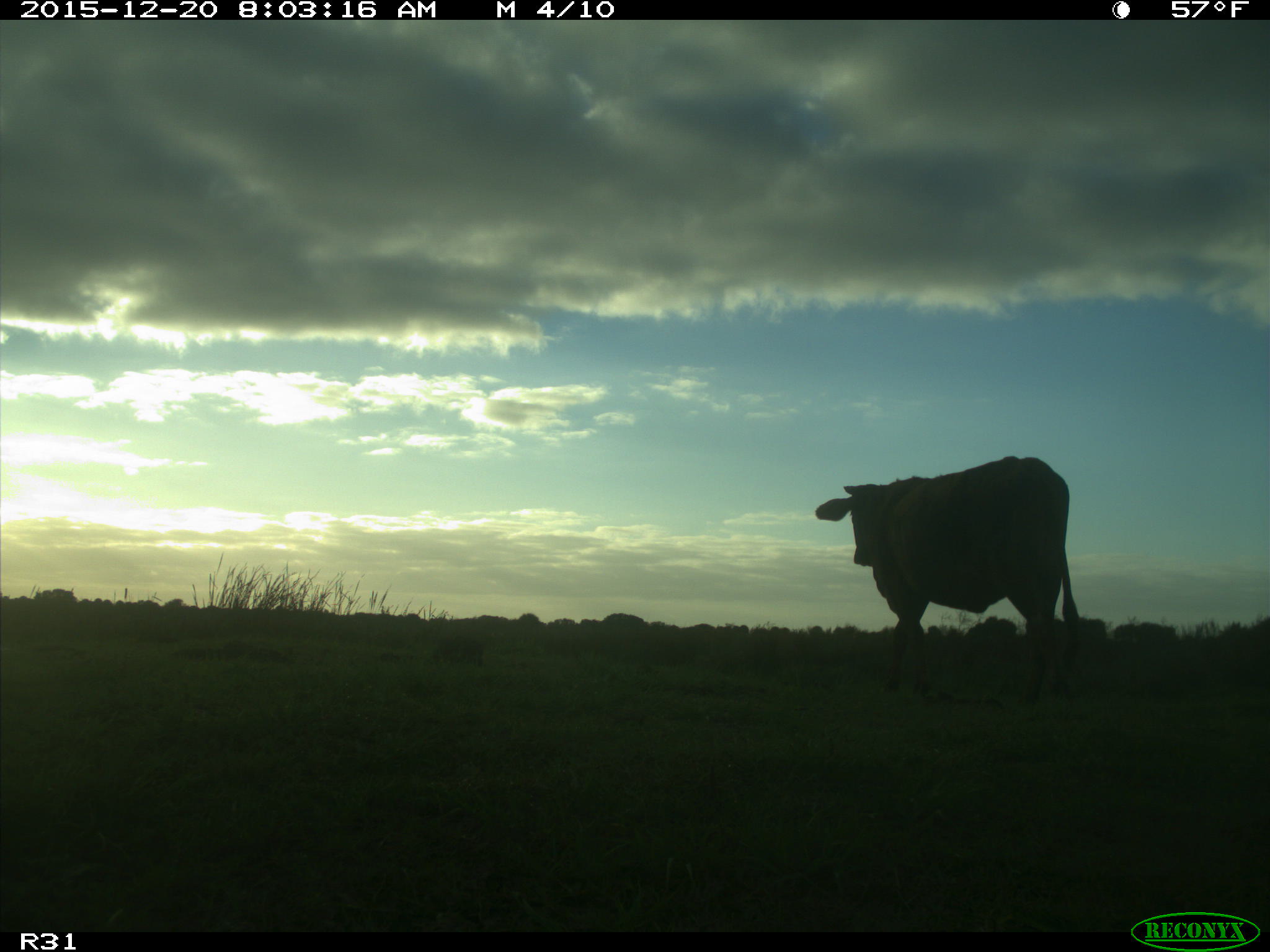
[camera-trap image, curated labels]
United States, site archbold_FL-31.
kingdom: Animalia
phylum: Chordata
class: Mammalia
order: Artiodactyla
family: Bovidae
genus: Bos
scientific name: Bos taurus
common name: domestic cow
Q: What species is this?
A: Bos taurus (domestic cow).